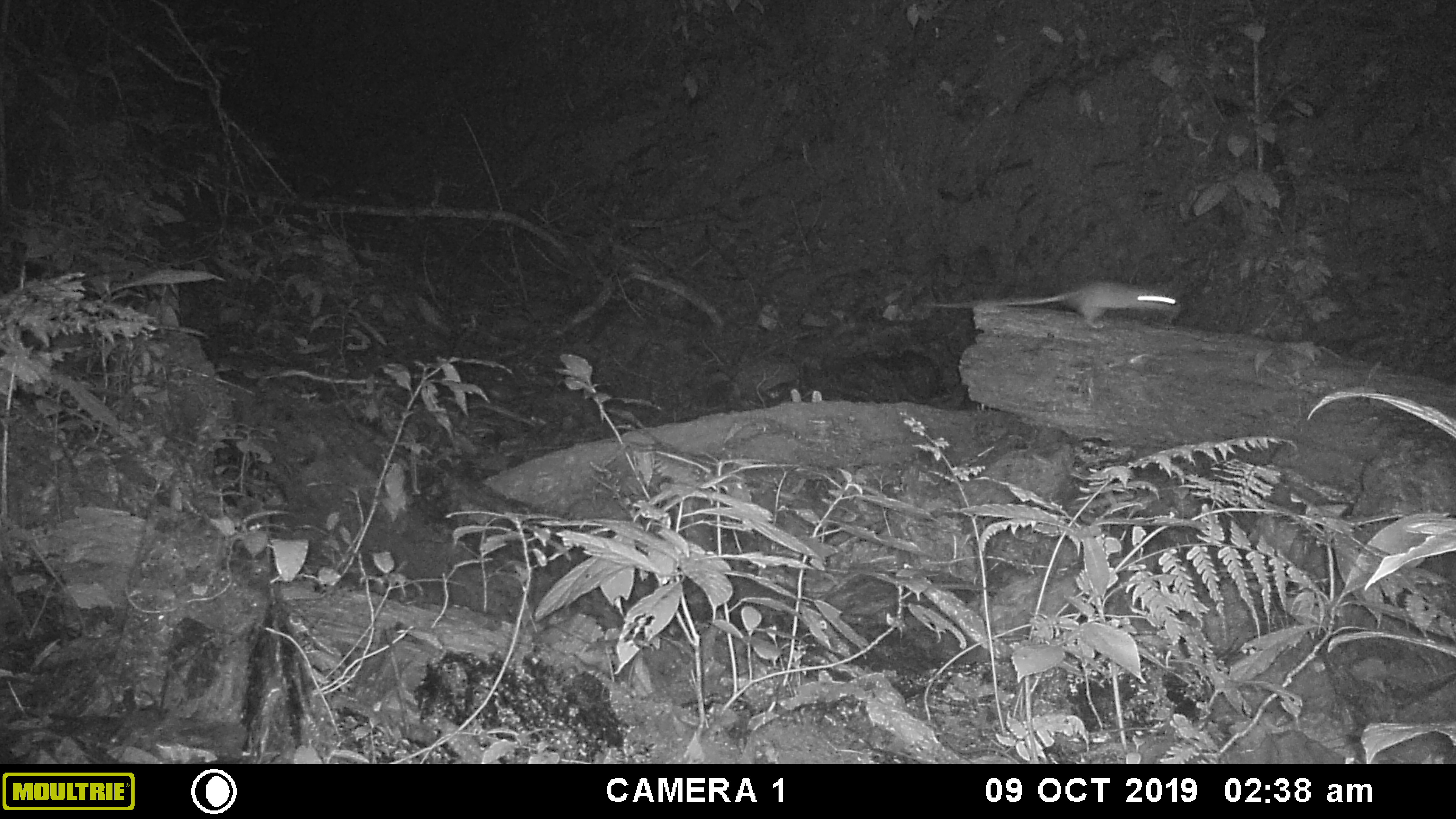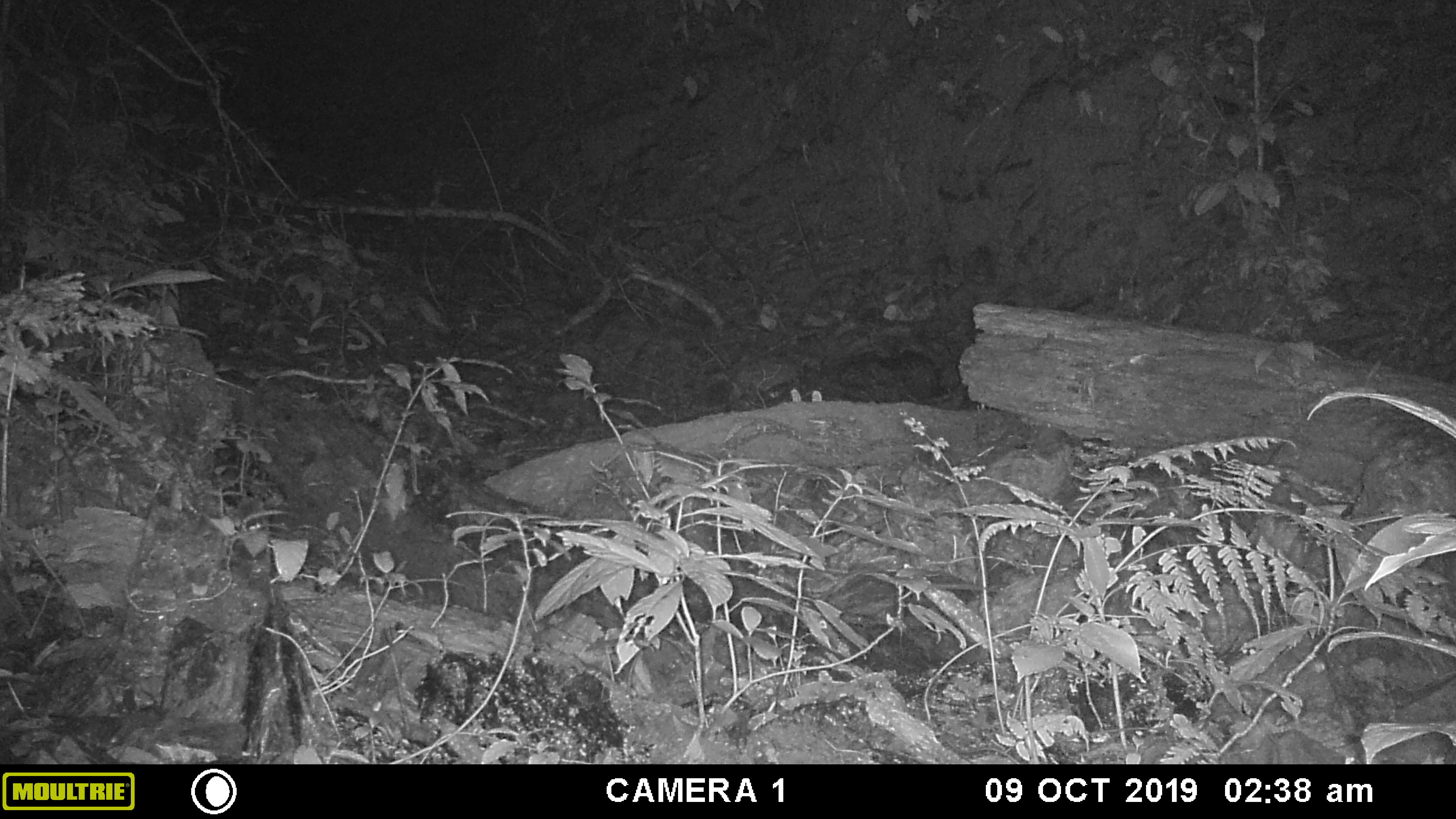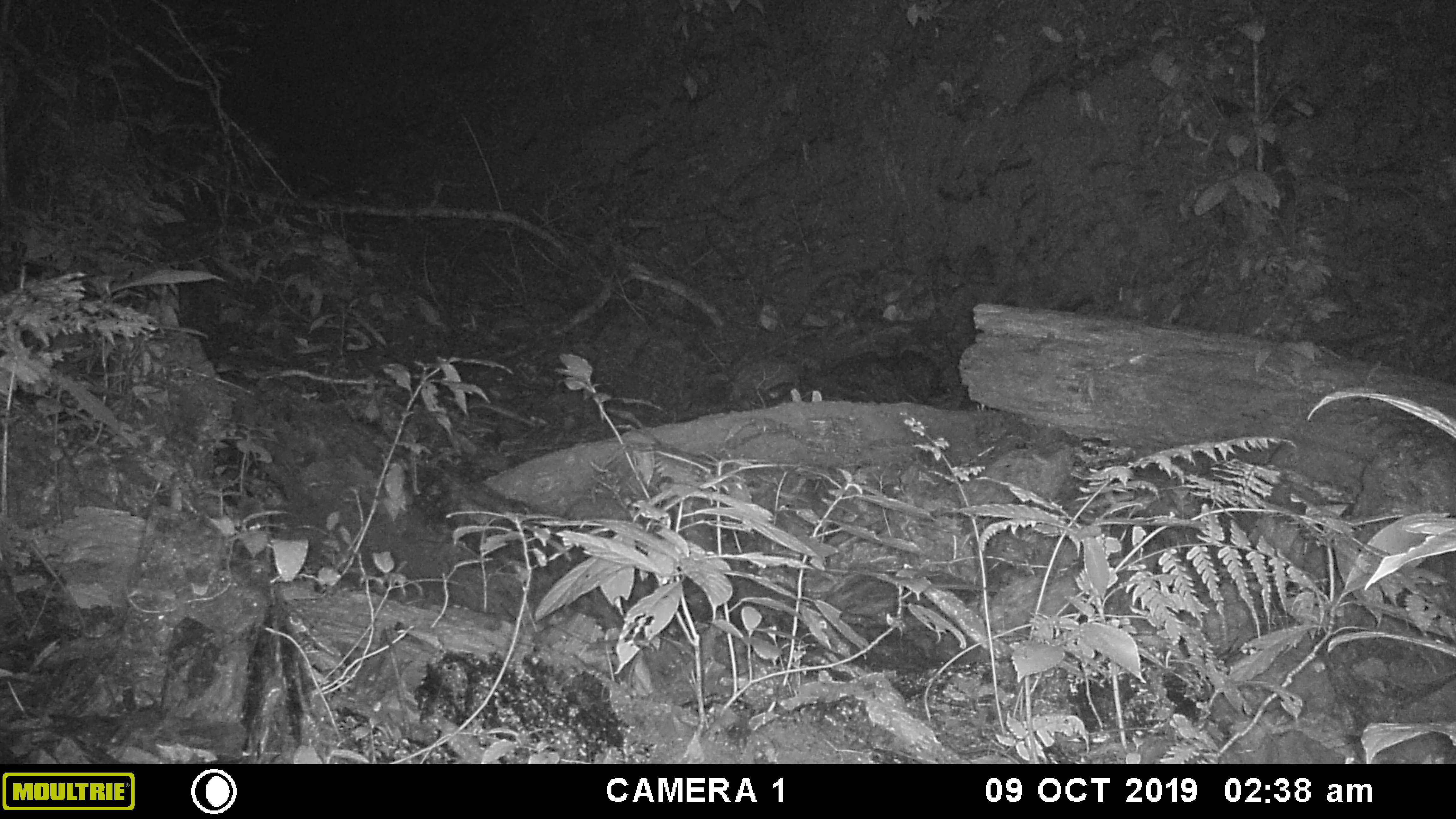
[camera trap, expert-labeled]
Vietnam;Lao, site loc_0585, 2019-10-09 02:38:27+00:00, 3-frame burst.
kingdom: Animalia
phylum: Chordata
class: Mammalia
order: Rodentia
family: Muridae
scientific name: Muridae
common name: old-world mice and rats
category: unidentified murid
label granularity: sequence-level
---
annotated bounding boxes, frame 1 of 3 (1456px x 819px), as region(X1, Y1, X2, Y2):
unidentified murid: region(919, 277, 1182, 325)